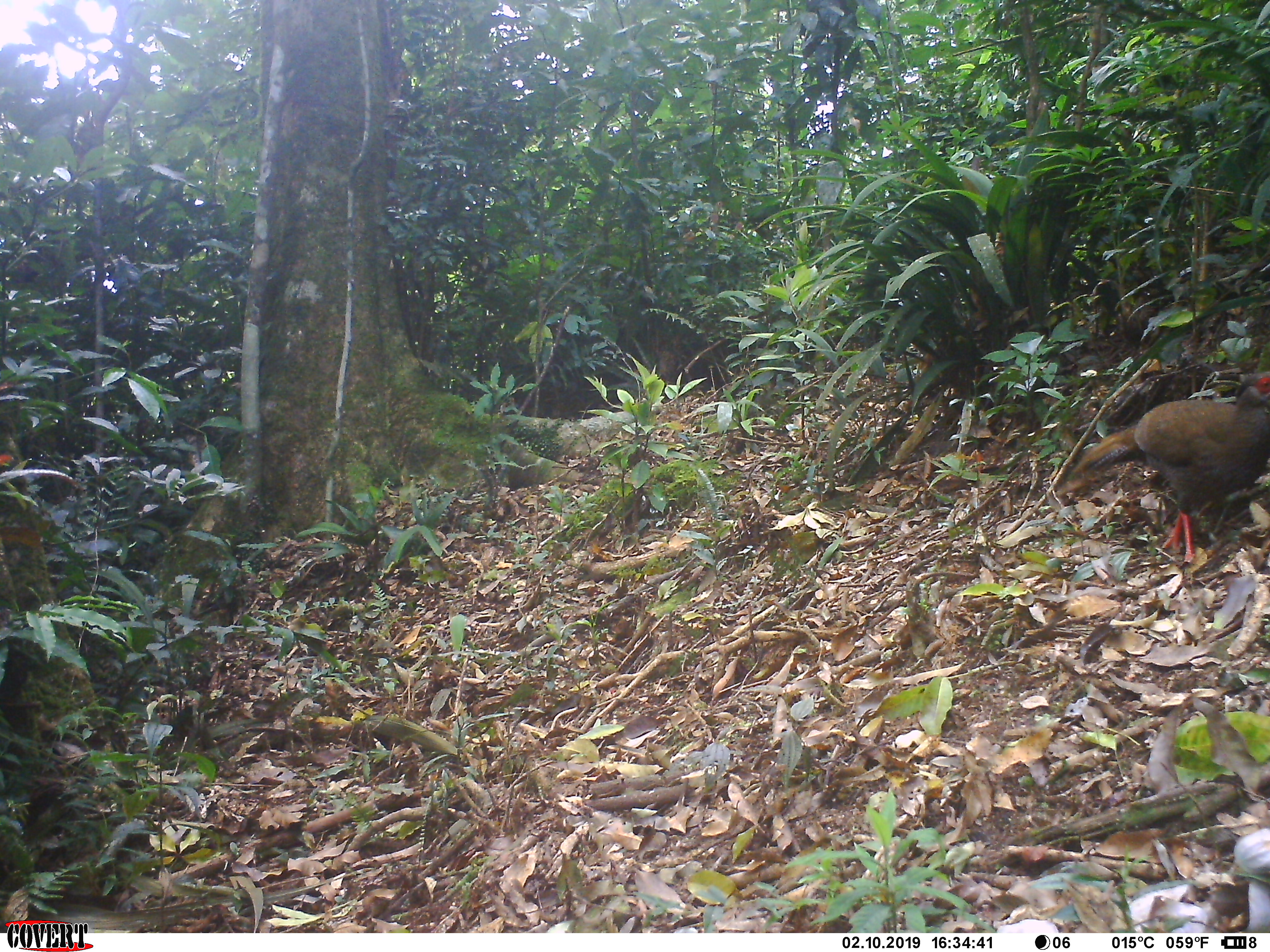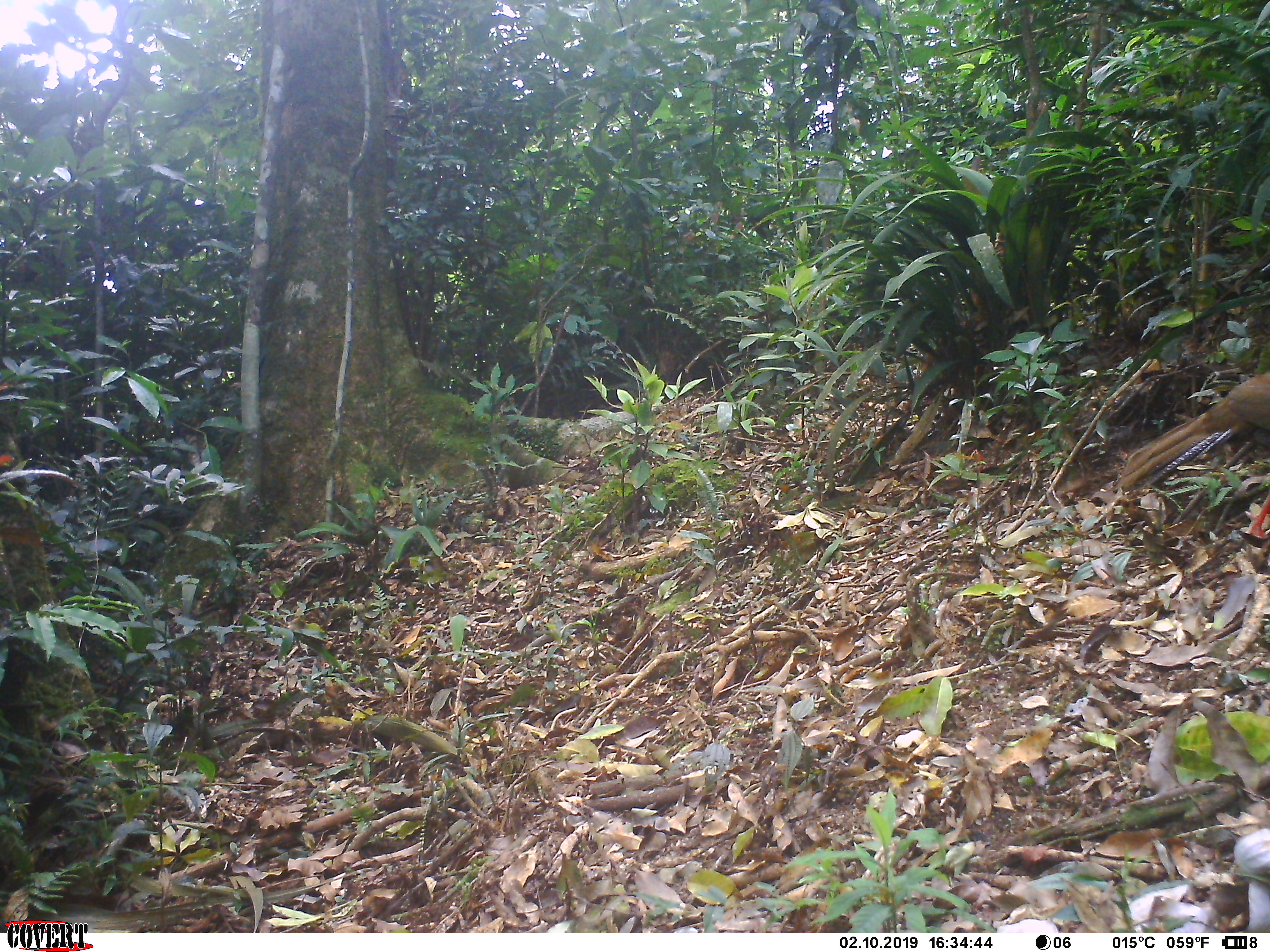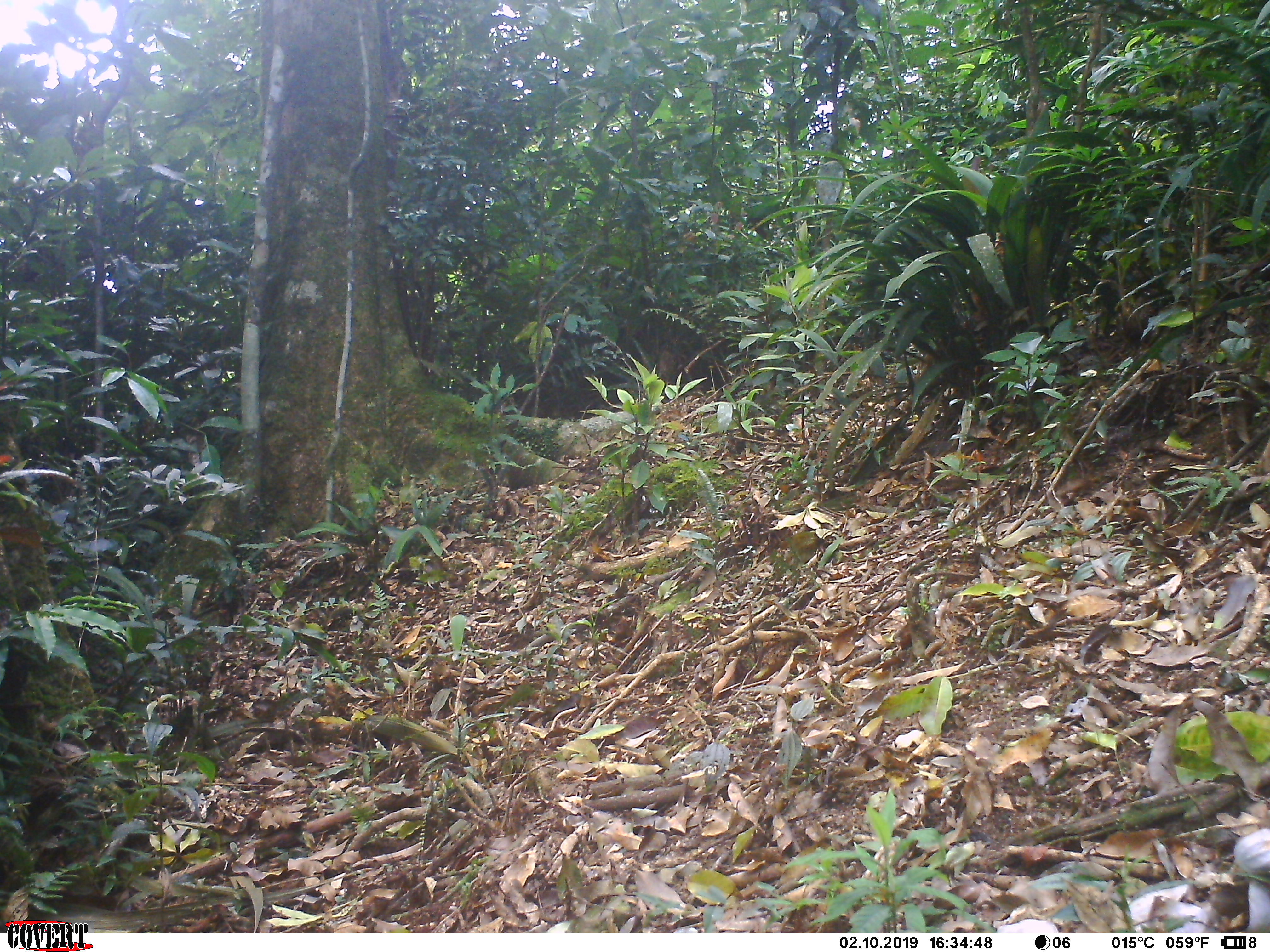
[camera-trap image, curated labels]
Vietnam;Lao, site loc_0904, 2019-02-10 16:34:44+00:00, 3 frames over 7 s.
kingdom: Animalia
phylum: Chordata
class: Aves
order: Galliformes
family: Phasianidae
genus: Lophura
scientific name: Lophura nycthemera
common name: silver pheasant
Silver pheasant (Lophura nycthemera). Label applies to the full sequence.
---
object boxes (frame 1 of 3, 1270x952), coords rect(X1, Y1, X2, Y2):
silver pheasant: rect(1055, 372, 1270, 563)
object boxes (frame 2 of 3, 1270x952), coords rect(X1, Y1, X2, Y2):
silver pheasant: rect(1116, 371, 1270, 539)